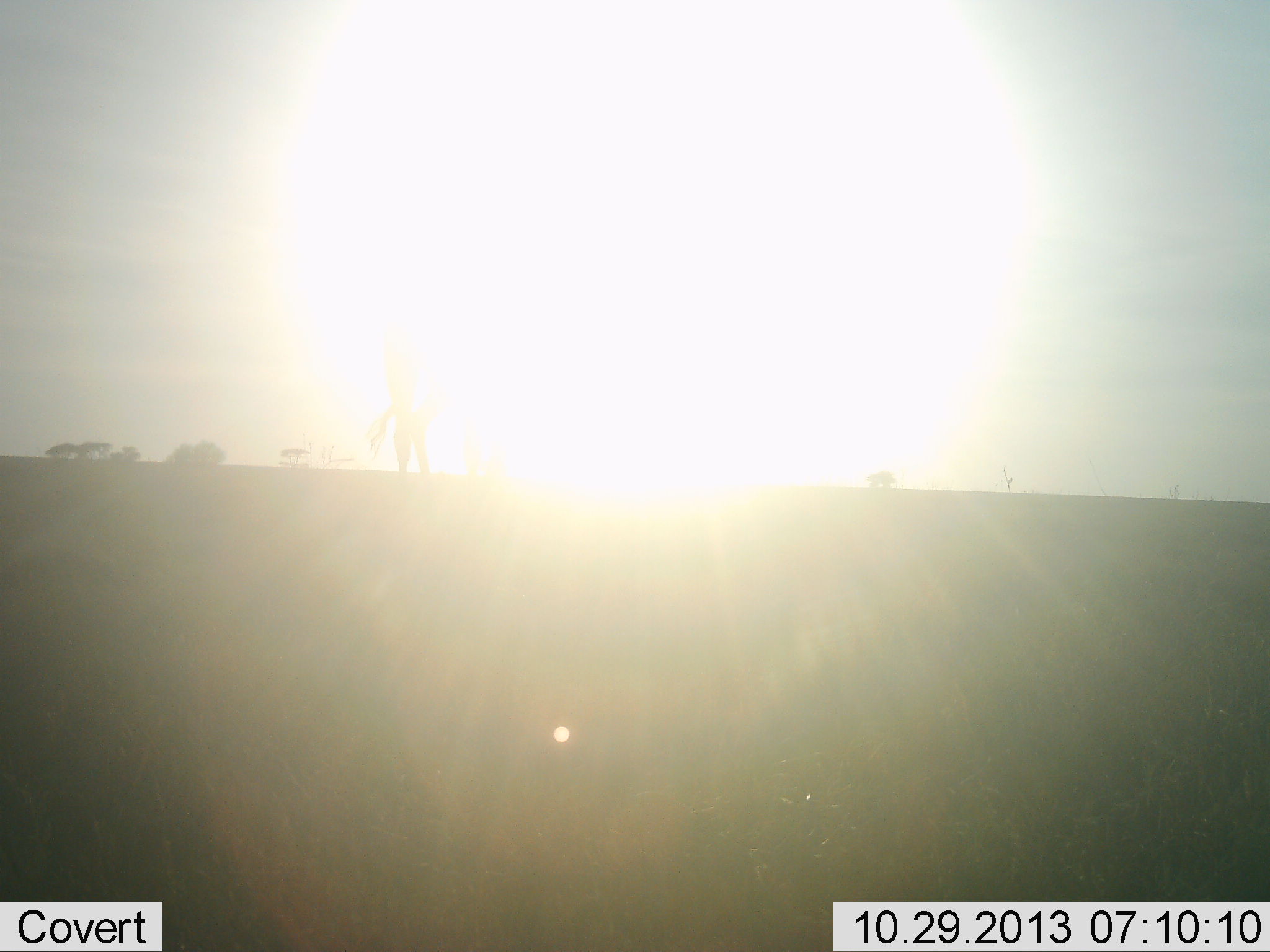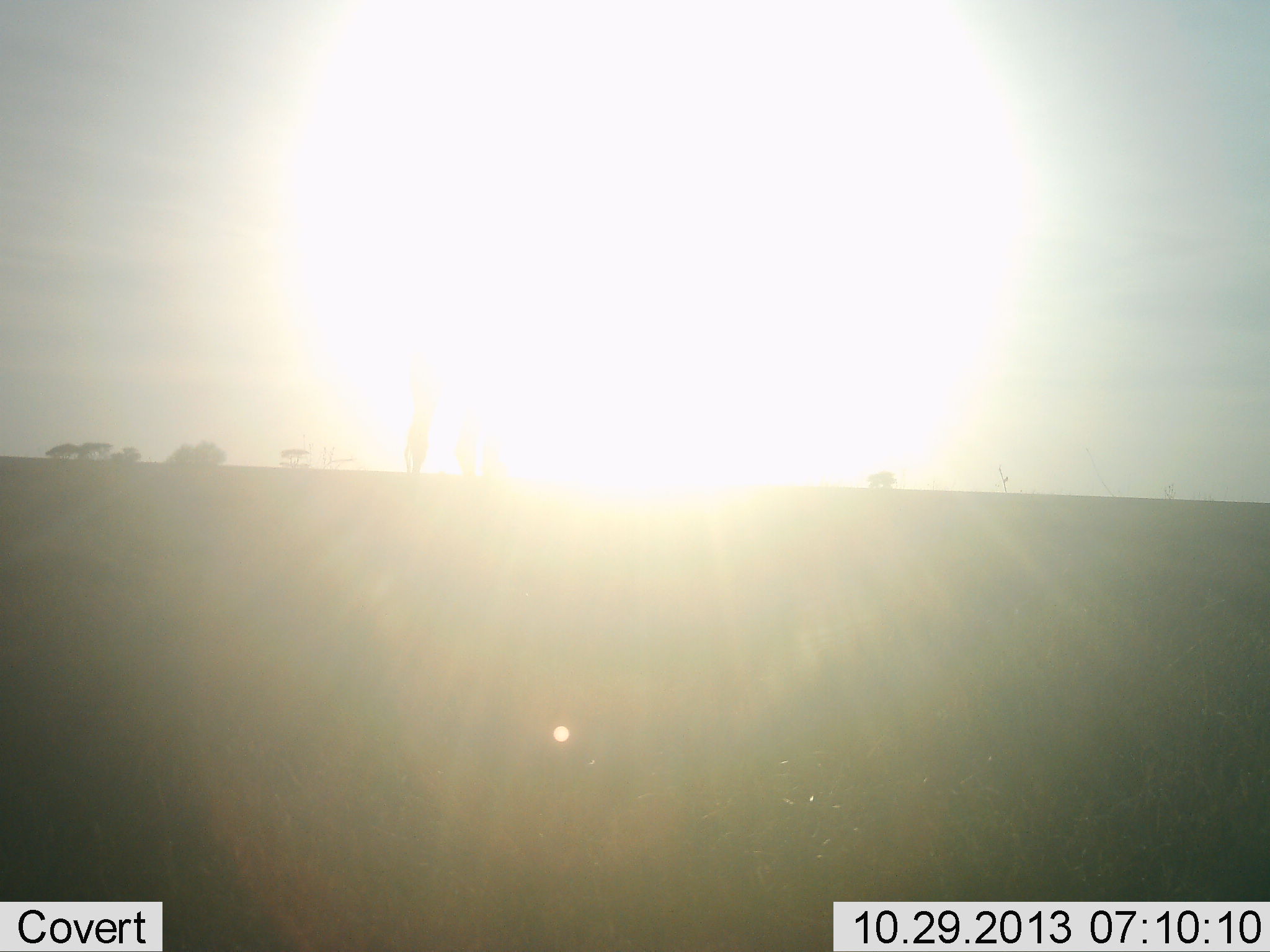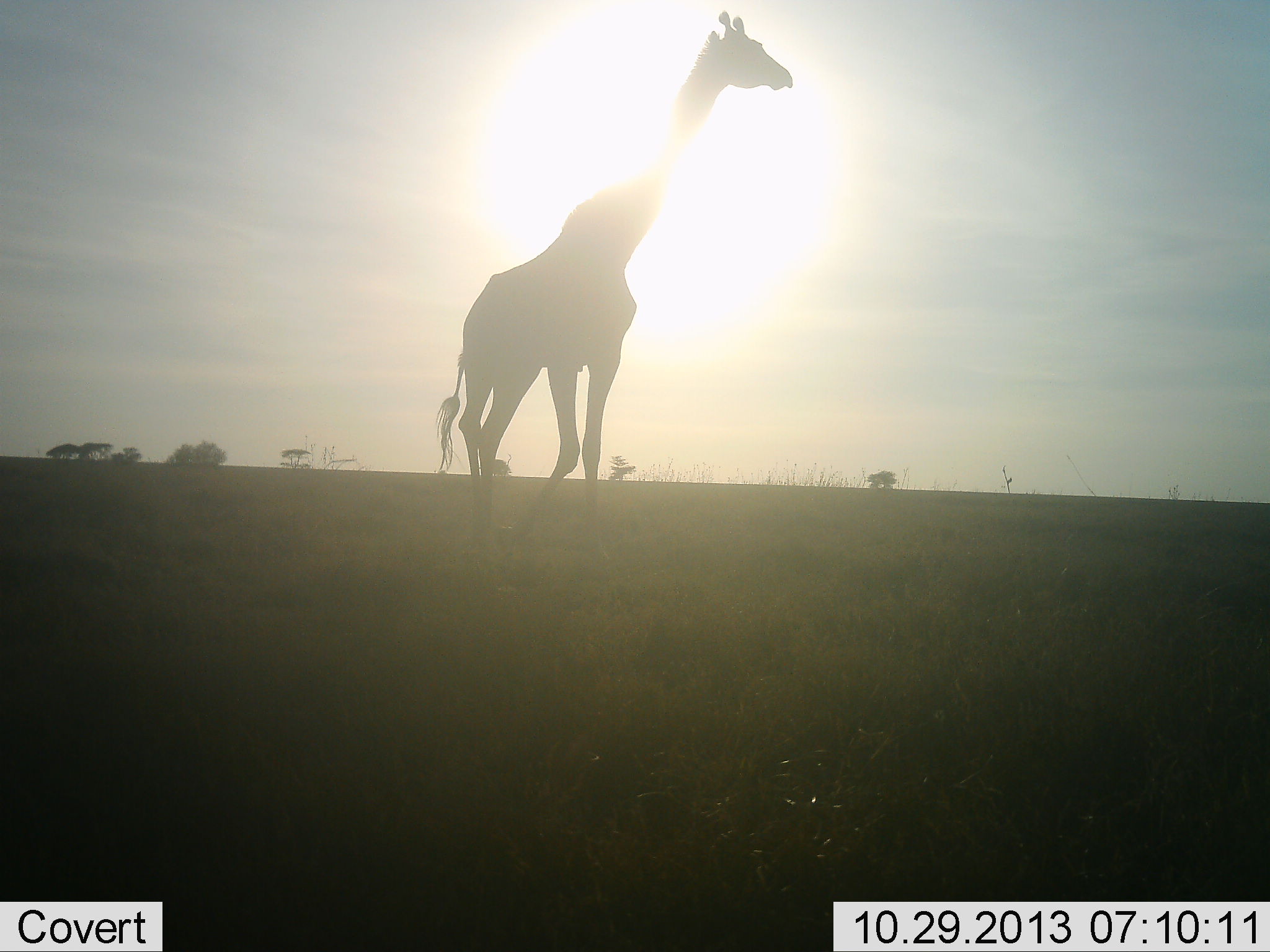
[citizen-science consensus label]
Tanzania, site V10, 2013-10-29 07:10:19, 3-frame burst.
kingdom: Animalia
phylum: Chordata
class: Mammalia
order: Artiodactyla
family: Giraffidae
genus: Giraffa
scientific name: Giraffa camelopardalis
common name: giraffe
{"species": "giraffe (Giraffa camelopardalis)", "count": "1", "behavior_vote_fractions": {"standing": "14%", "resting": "0%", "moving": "91%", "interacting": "0%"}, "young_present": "0%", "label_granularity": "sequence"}